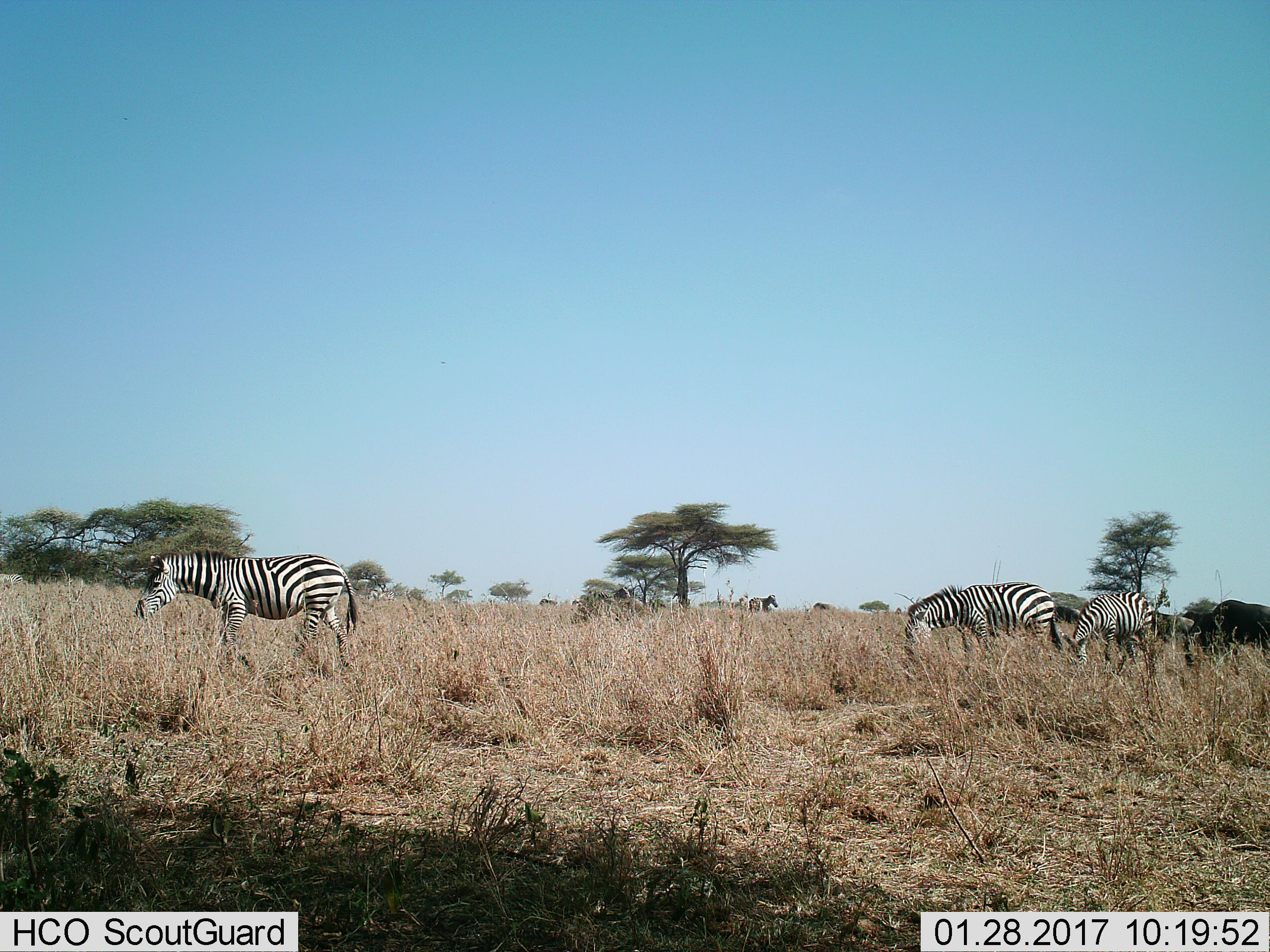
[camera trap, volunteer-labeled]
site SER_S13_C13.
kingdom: Animalia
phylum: Chordata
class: Mammalia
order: Perissodactyla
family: Equidae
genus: Equus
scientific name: Equus quagga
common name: plains zebra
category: zebraplains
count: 3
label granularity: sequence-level